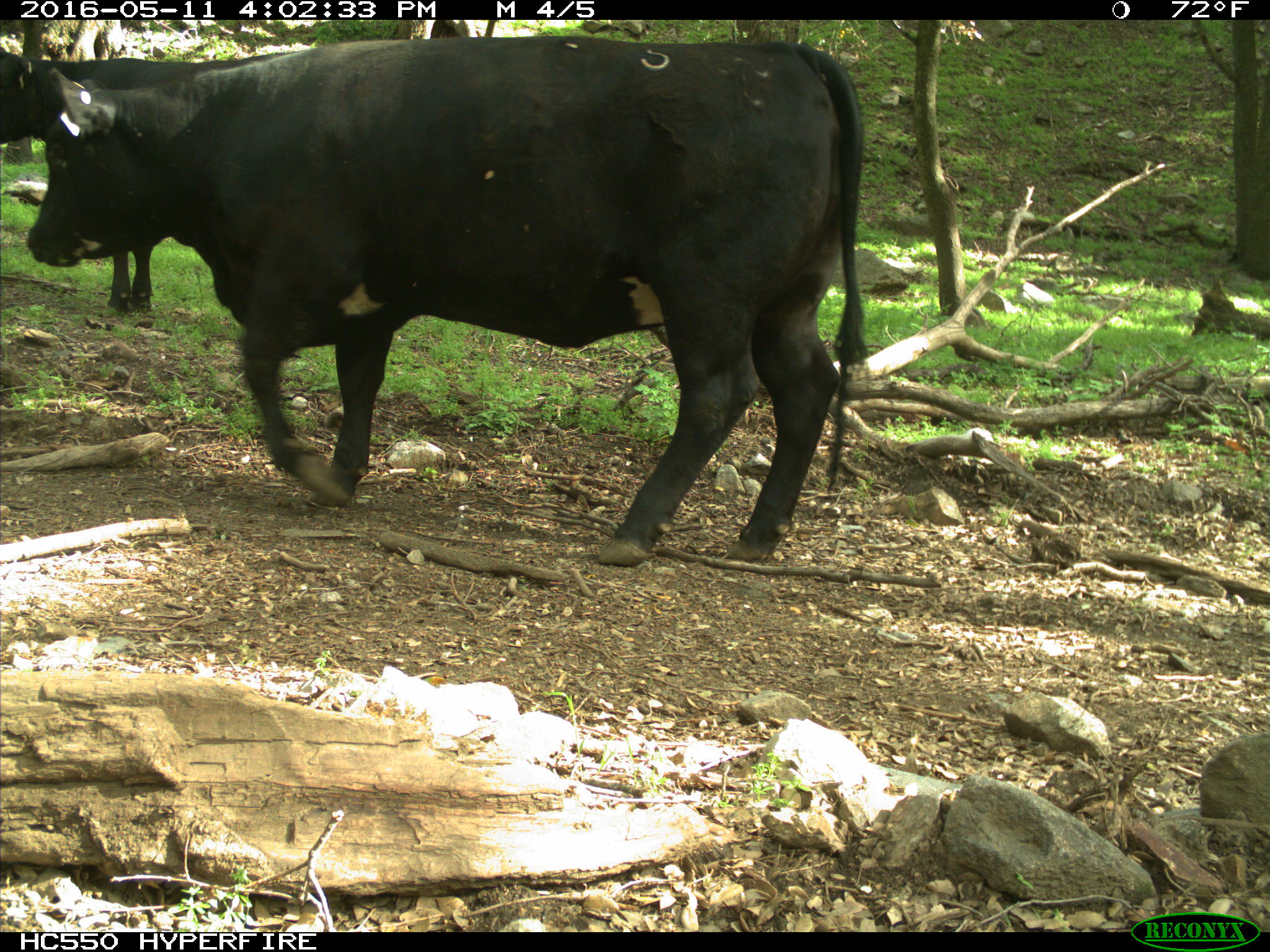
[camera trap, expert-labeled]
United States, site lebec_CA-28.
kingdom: Animalia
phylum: Chordata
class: Mammalia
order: Artiodactyla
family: Bovidae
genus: Bos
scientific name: Bos taurus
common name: domestic cow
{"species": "Bos taurus (domestic cow)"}